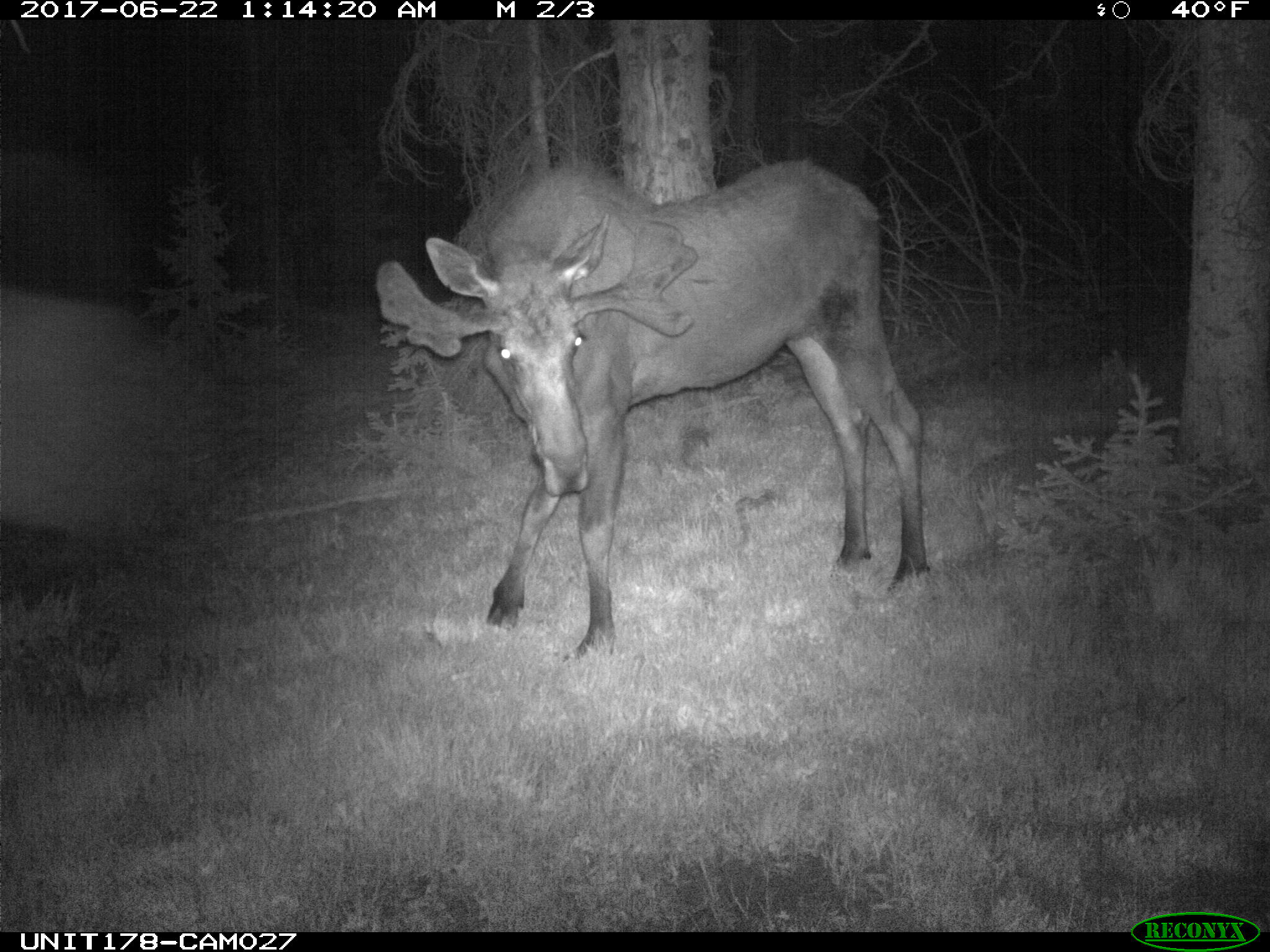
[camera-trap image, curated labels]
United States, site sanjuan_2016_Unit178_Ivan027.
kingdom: Animalia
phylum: Chordata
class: Mammalia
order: Artiodactyla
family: Cervidae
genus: Alces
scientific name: Alces alces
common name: moose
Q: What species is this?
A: Alces alces (moose).